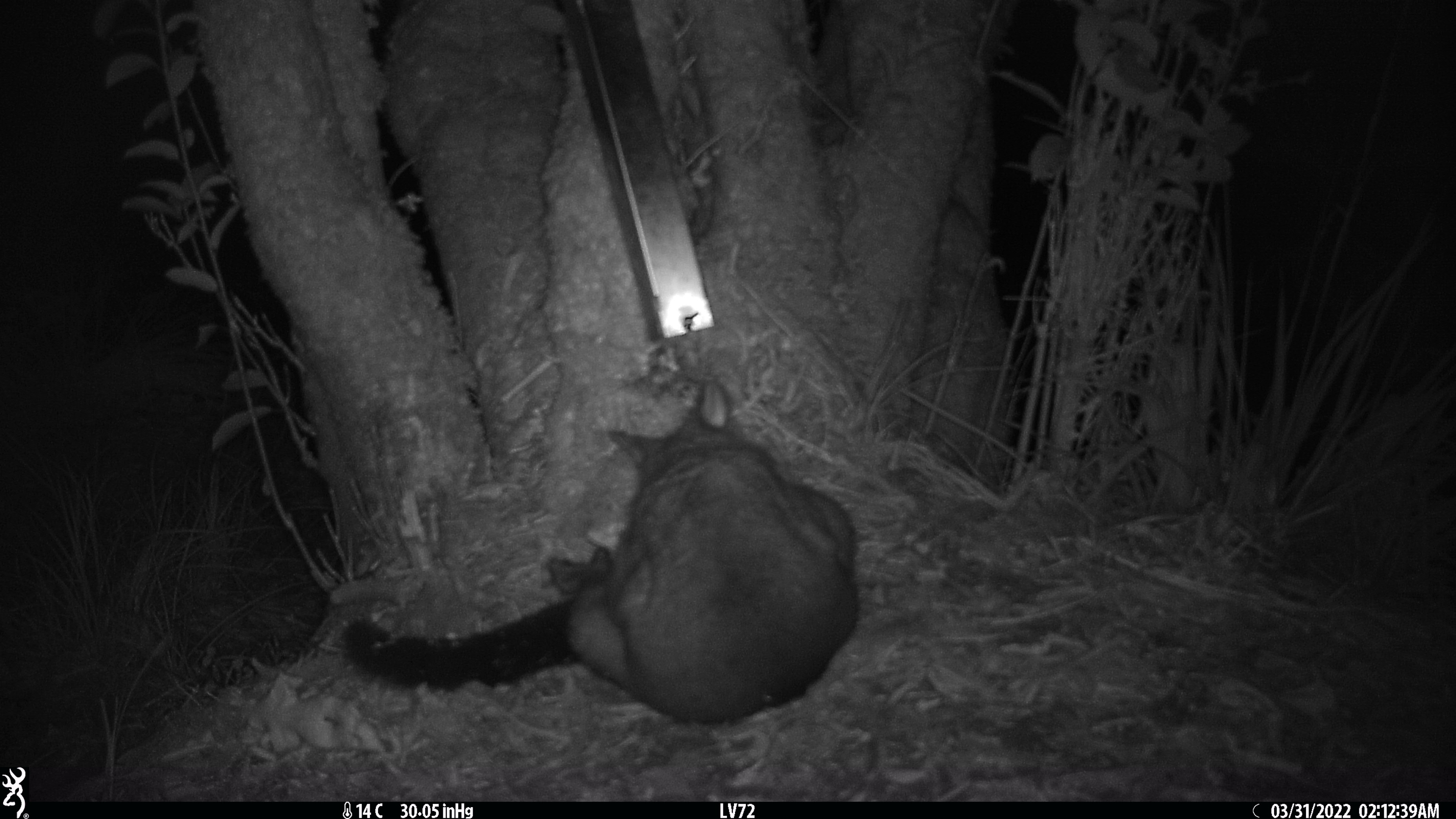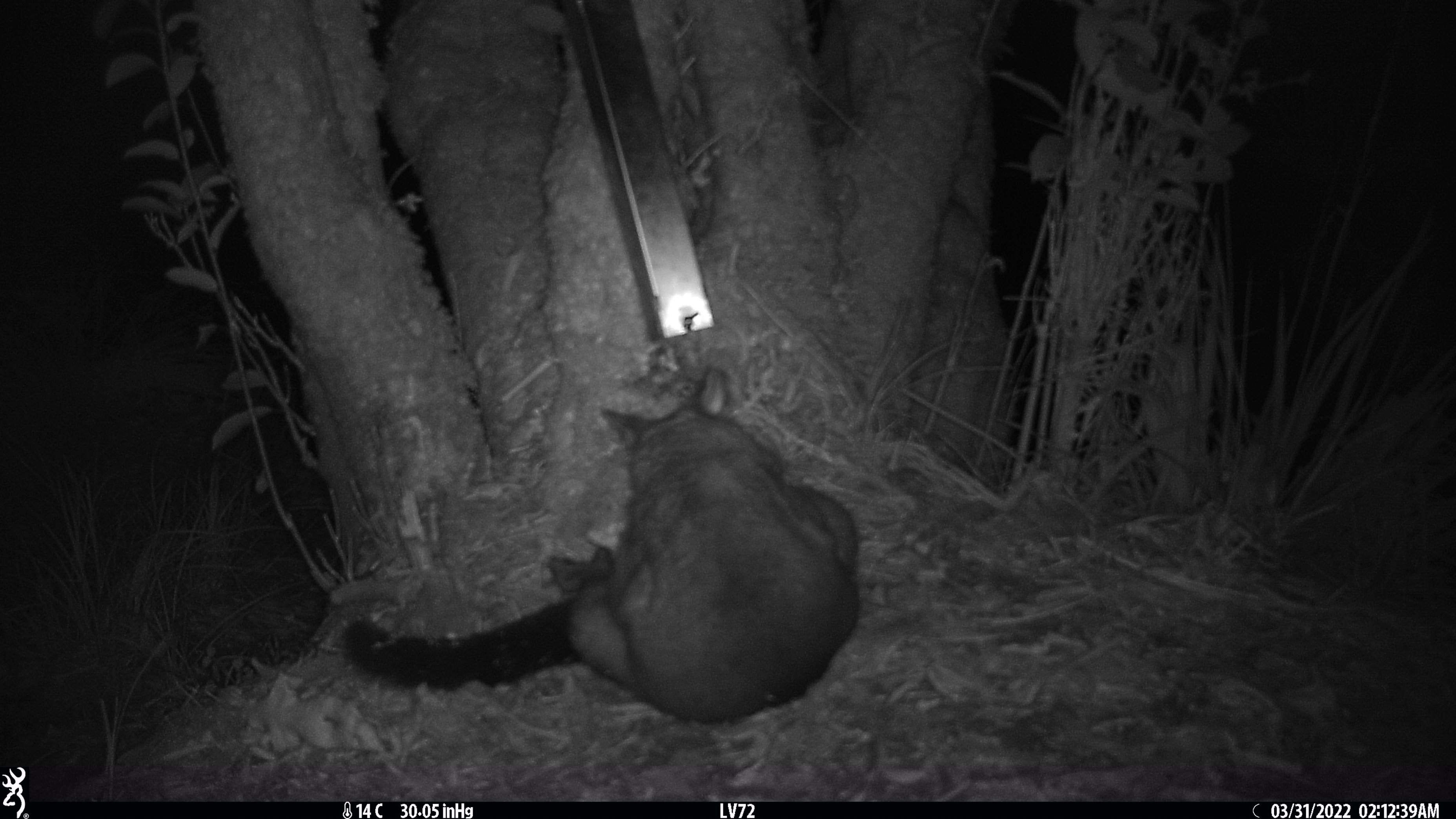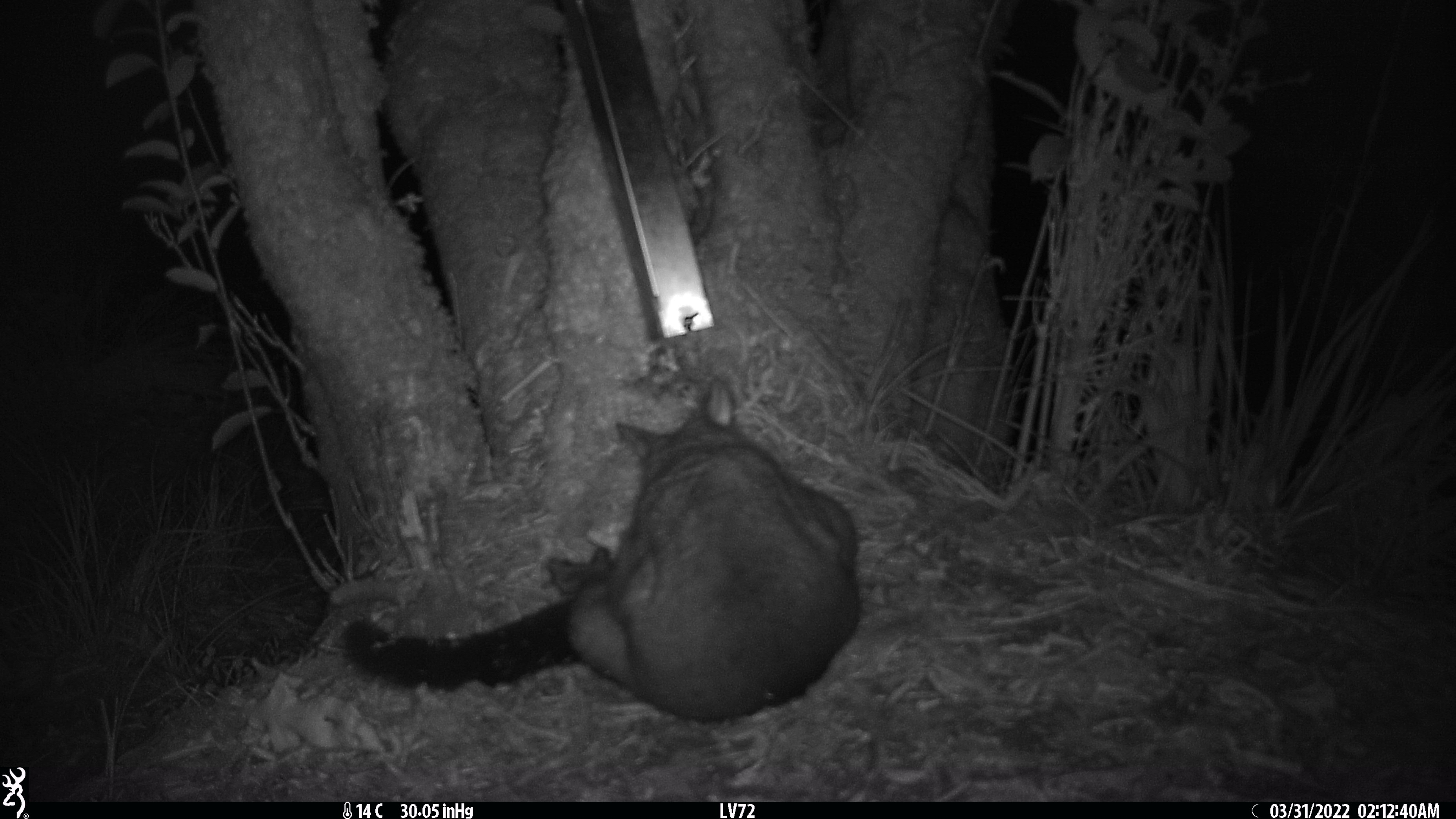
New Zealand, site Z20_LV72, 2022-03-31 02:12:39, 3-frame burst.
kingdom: Animalia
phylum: Chordata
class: Mammalia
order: Diprotodontia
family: Phalangeridae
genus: Trichosurus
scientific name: Trichosurus vulpecula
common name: common brushtail possum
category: possum